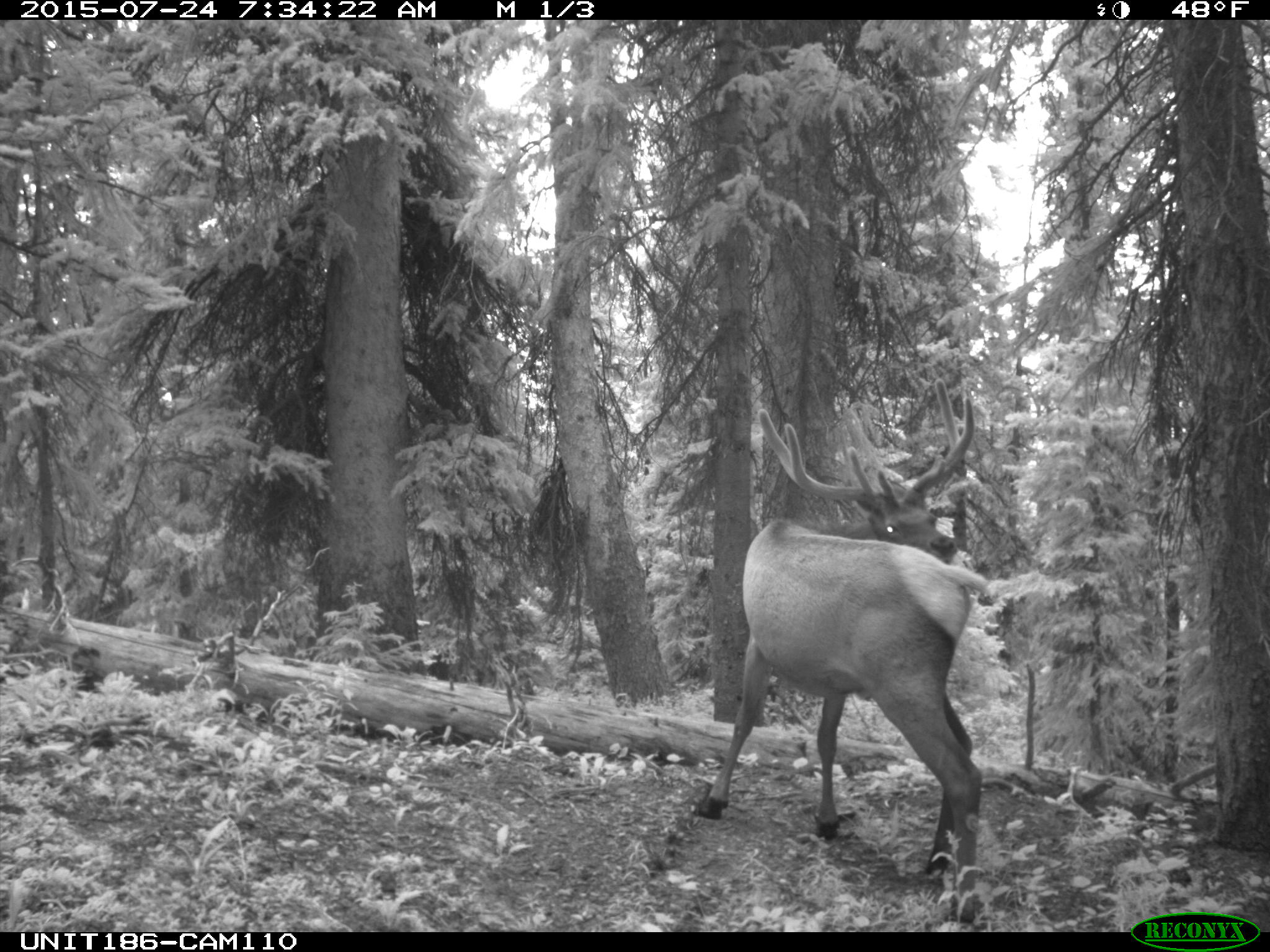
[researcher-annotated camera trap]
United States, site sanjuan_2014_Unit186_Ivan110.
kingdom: Animalia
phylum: Chordata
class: Mammalia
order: Artiodactyla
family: Cervidae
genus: Cervus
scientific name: Cervus elaphus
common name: red deer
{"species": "Cervus elaphus (red deer)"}